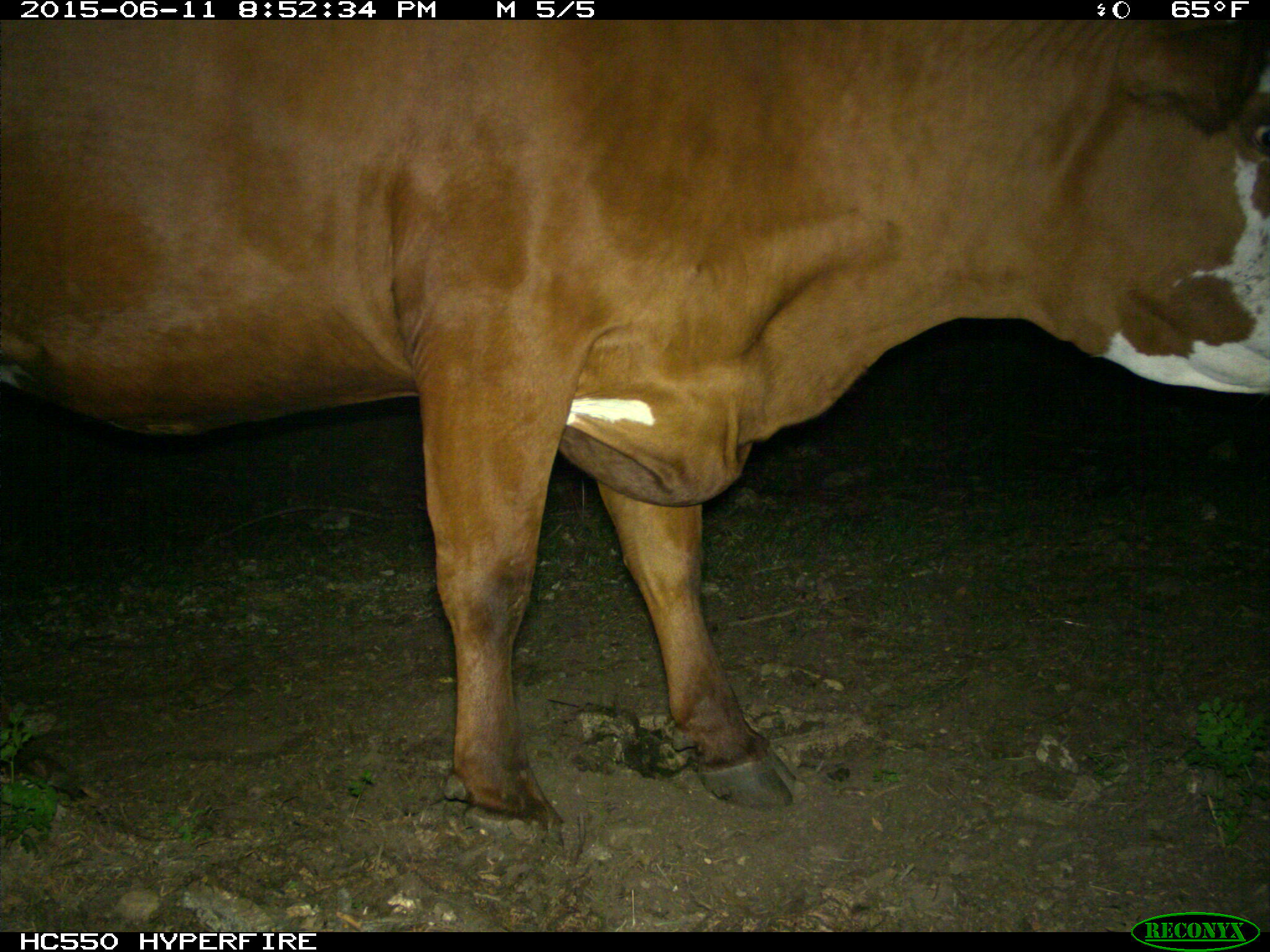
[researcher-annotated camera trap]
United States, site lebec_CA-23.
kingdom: Animalia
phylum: Chordata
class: Mammalia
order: Artiodactyla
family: Bovidae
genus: Bos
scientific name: Bos taurus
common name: domestic cow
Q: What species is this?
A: Bos taurus (domestic cow).